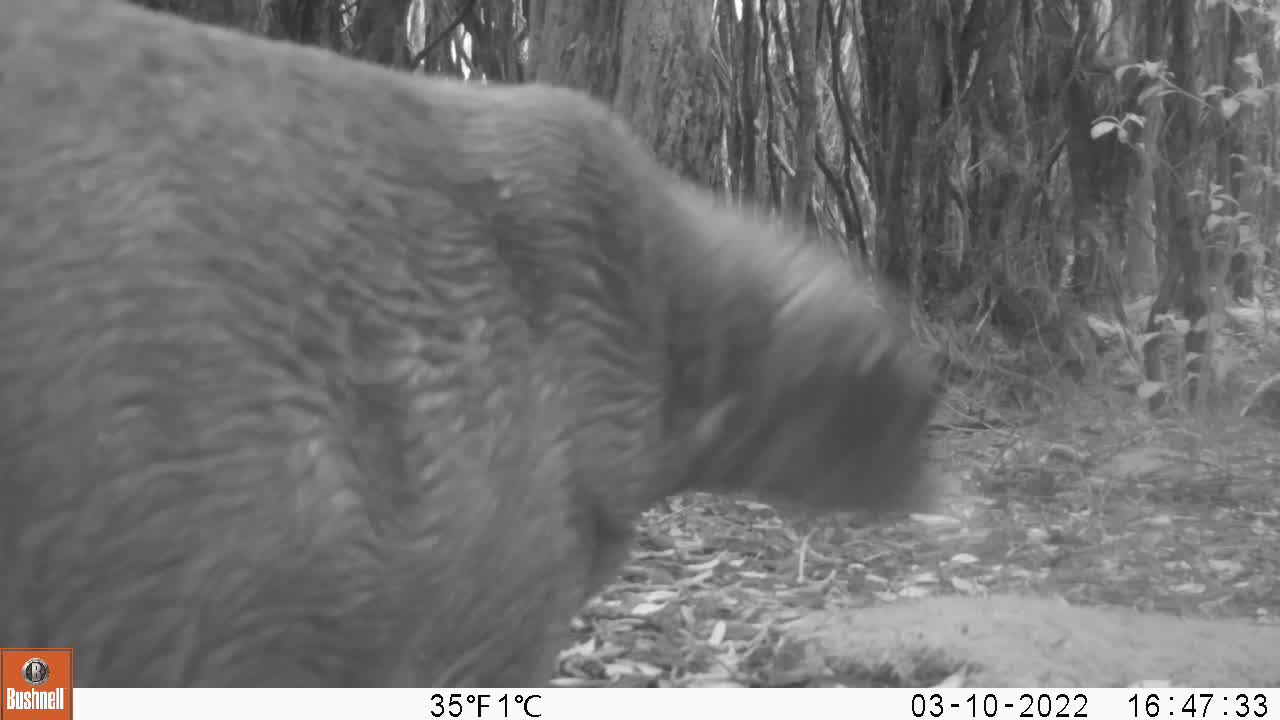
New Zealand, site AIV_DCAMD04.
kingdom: Animalia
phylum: Chordata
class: Mammalia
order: Carnivora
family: Otariidae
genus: Phocarctos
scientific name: Phocarctos hookeri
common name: new zealand sea lion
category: sealion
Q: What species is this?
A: Sealion (new zealand sea lion) (Phocarctos hookeri).